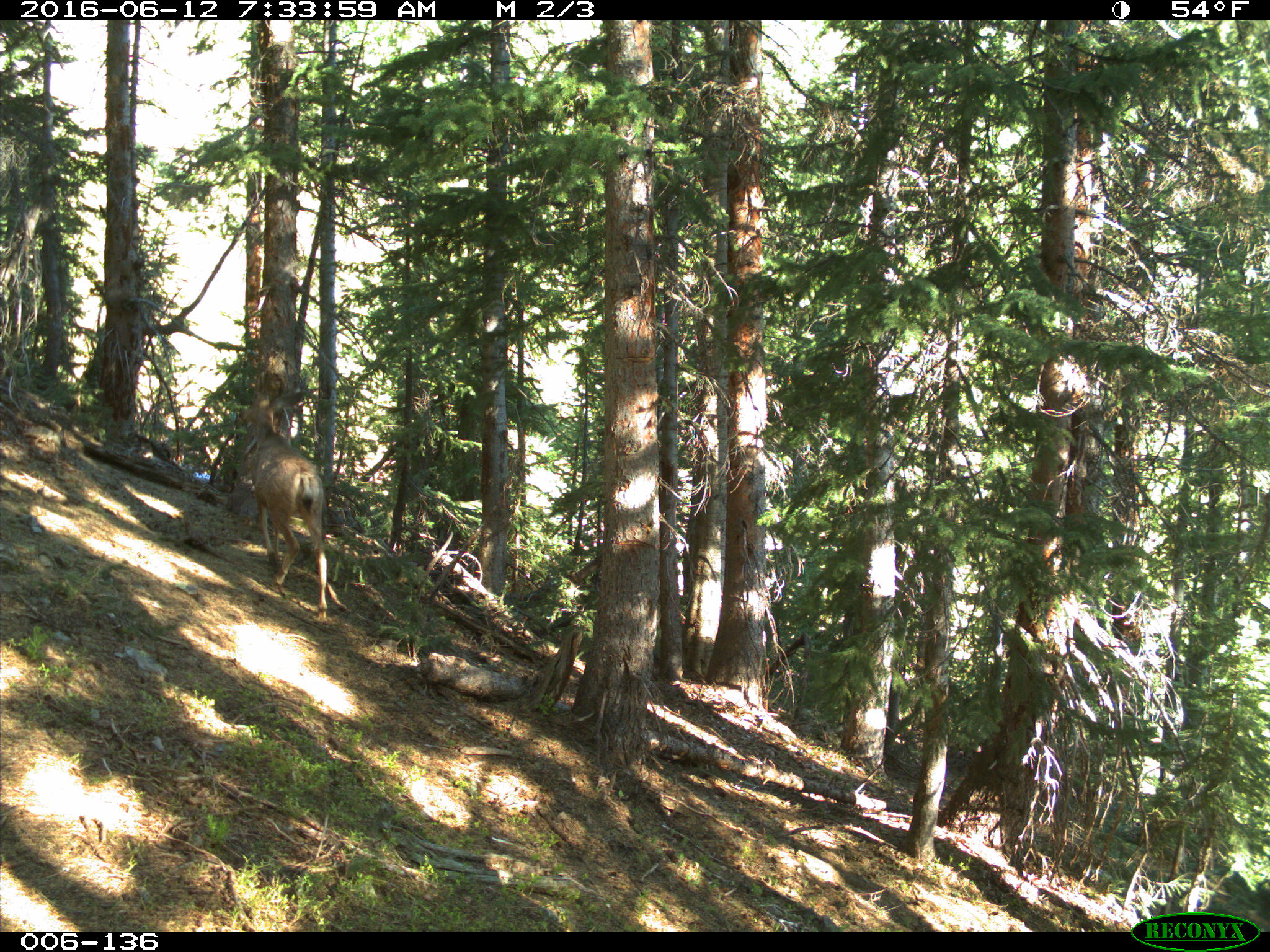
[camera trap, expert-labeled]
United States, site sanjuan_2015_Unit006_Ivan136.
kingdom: Animalia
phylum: Chordata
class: Mammalia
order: Artiodactyla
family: Cervidae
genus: Odocoileus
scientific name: Odocoileus hemionus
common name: mule deer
Odocoileus hemionus (mule deer).